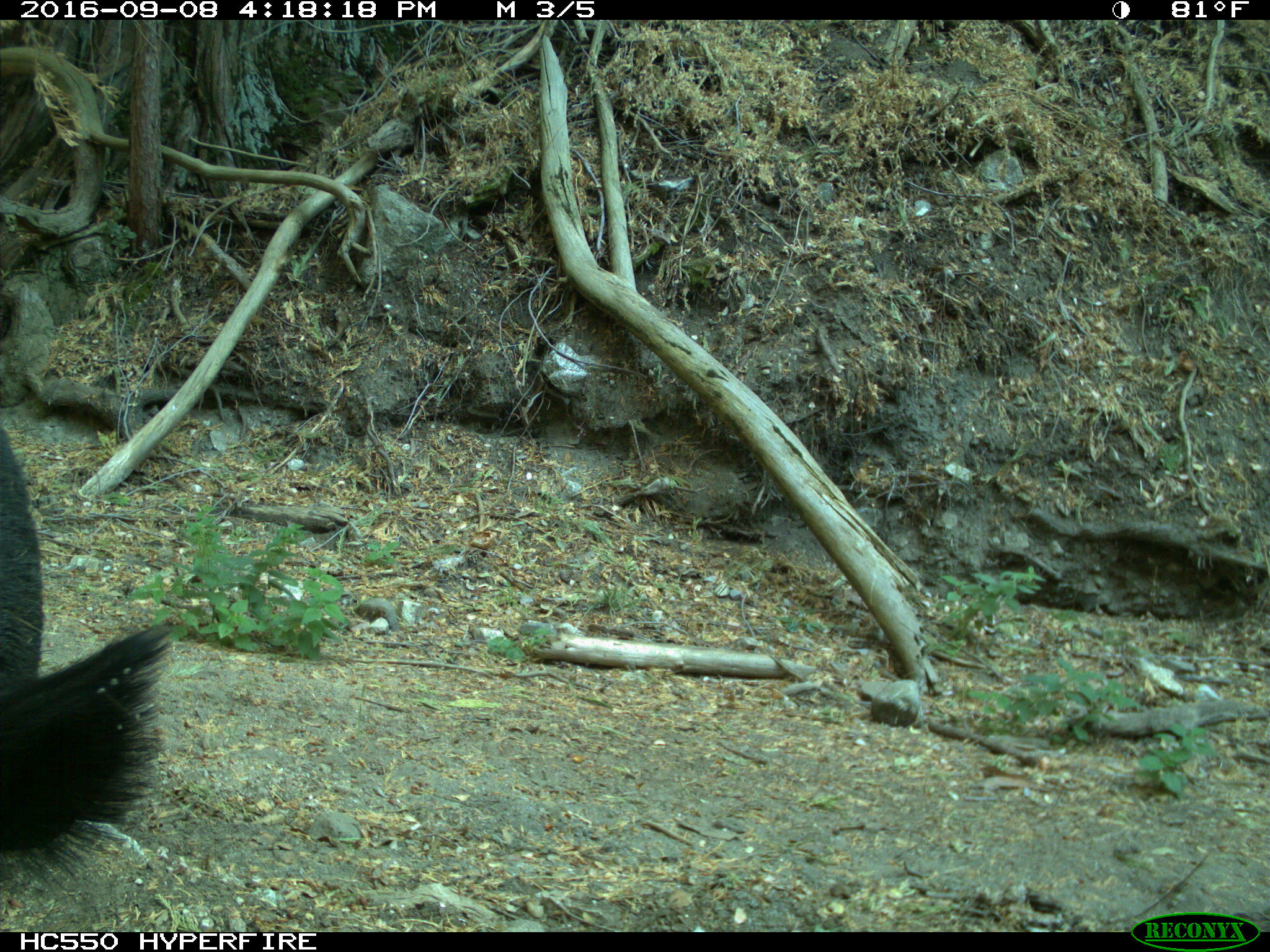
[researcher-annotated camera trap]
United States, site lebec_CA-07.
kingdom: Animalia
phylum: Chordata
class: Mammalia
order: Artiodactyla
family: Suidae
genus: Sus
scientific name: Sus scrofa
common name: wild boar